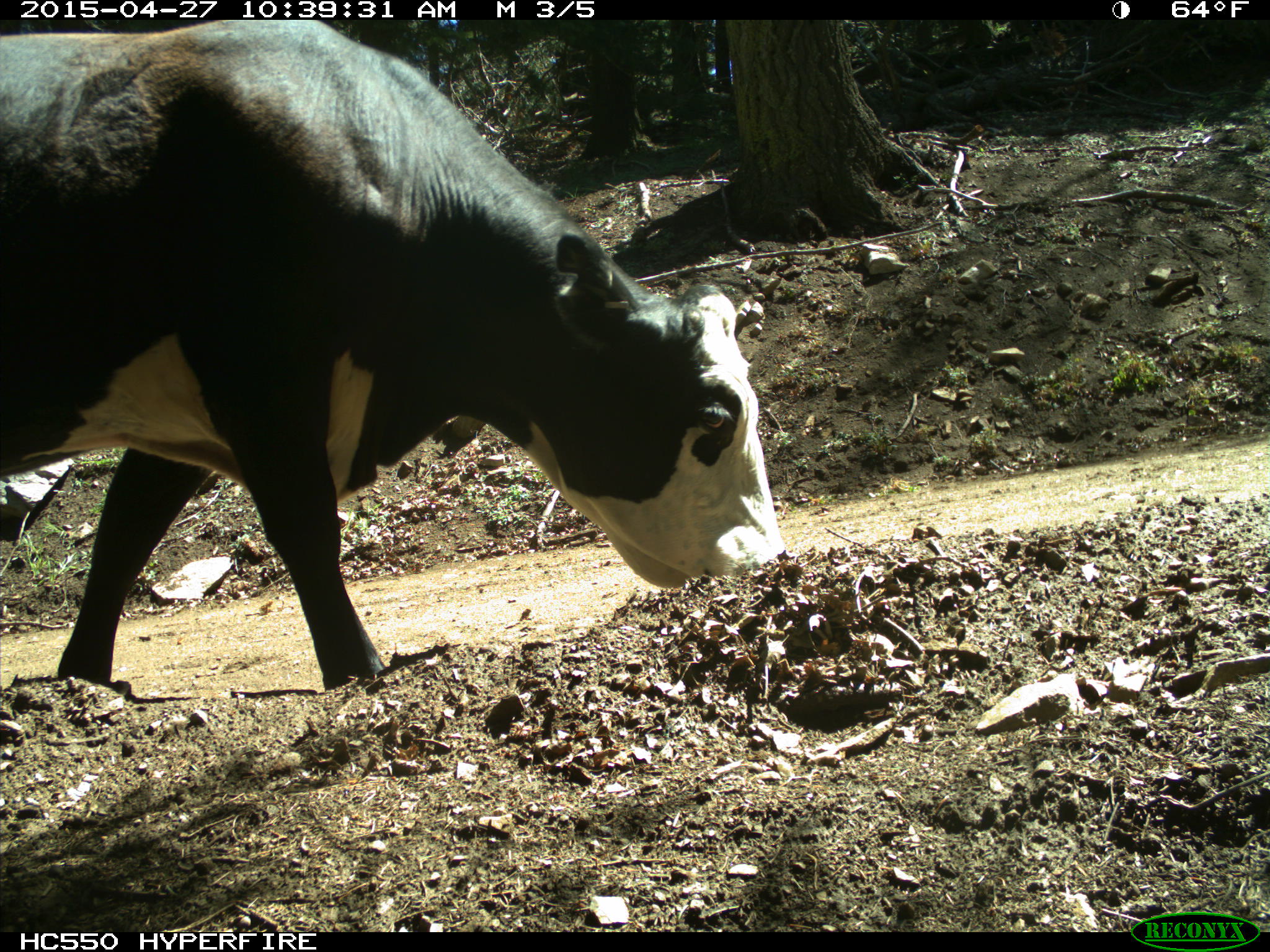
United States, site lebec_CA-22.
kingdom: Animalia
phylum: Chordata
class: Mammalia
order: Artiodactyla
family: Bovidae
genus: Bos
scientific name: Bos taurus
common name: domestic cow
Bos taurus (domestic cow).